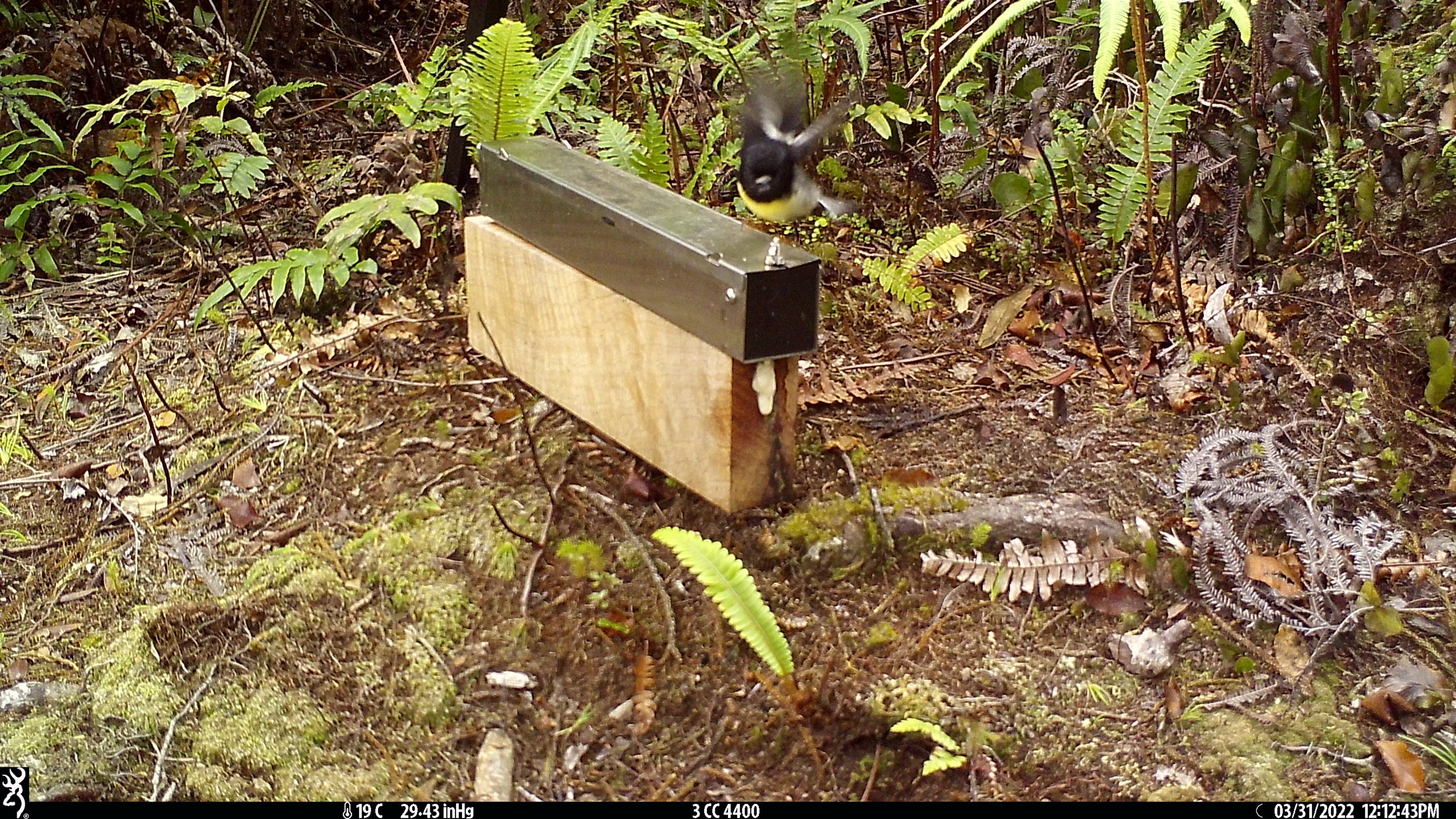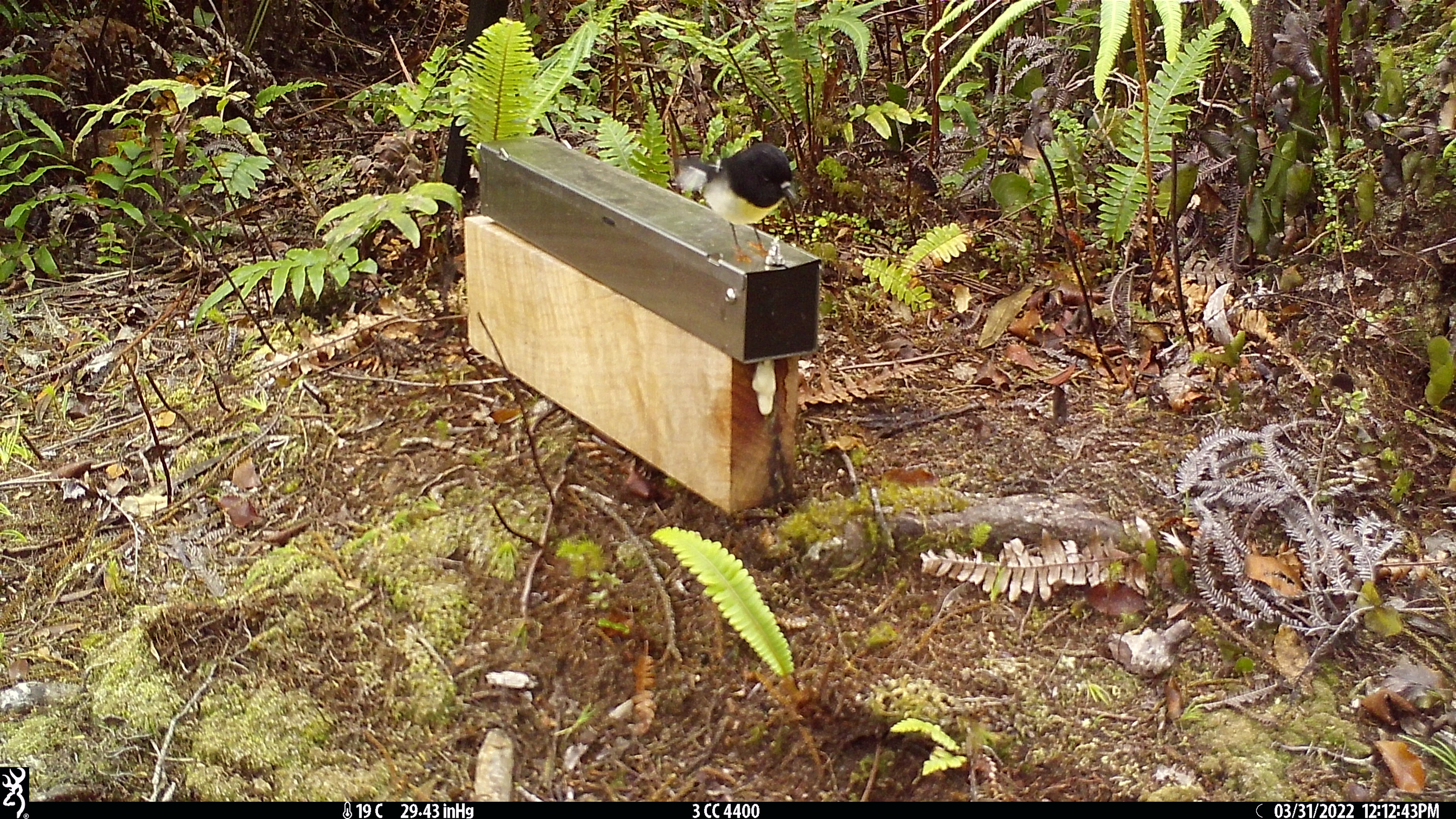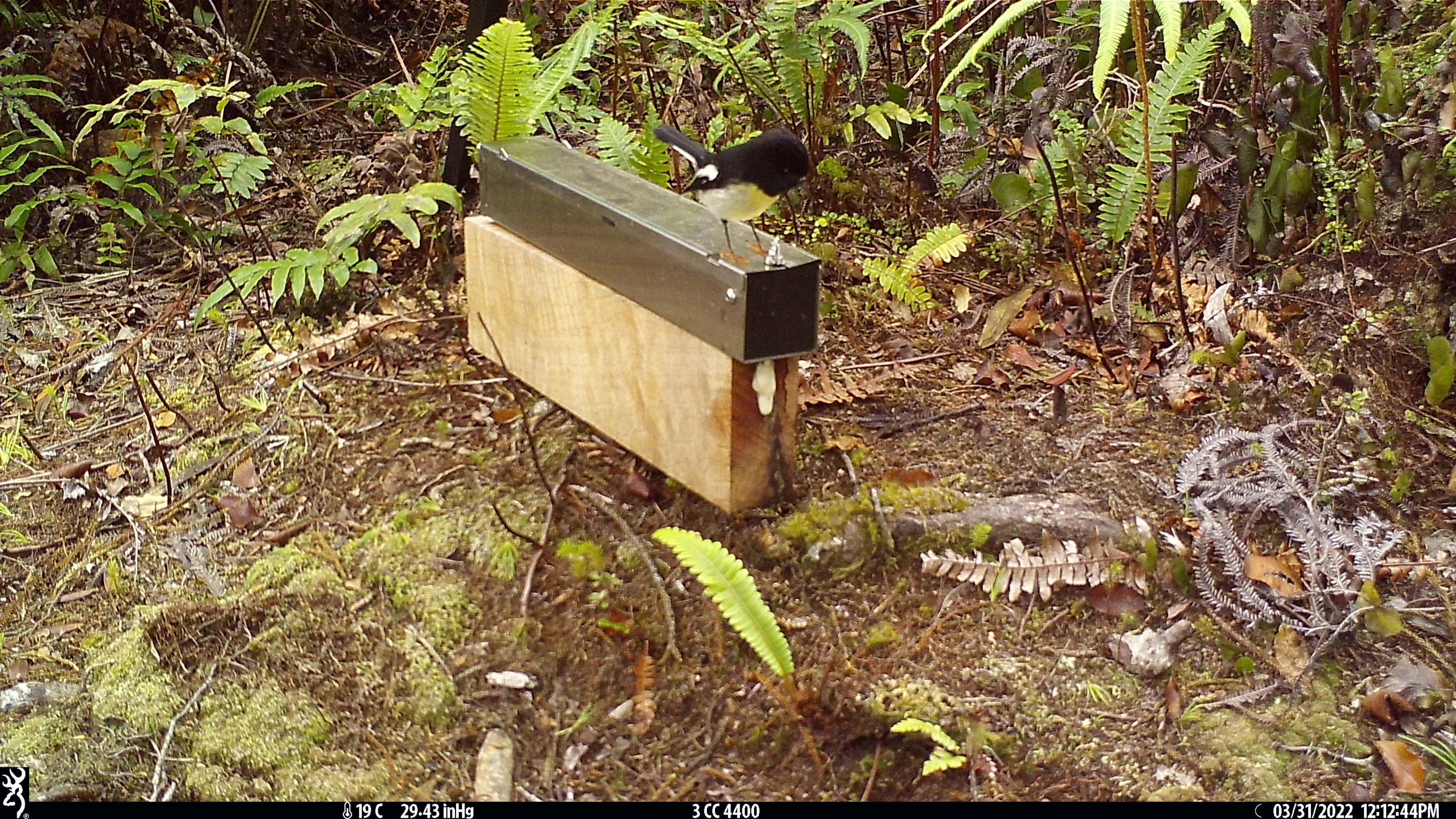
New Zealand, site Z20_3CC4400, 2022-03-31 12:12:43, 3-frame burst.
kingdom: Animalia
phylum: Chordata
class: Aves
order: Passeriformes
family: Petroicidae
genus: Petroica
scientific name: Petroica macrocephala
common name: tomtit